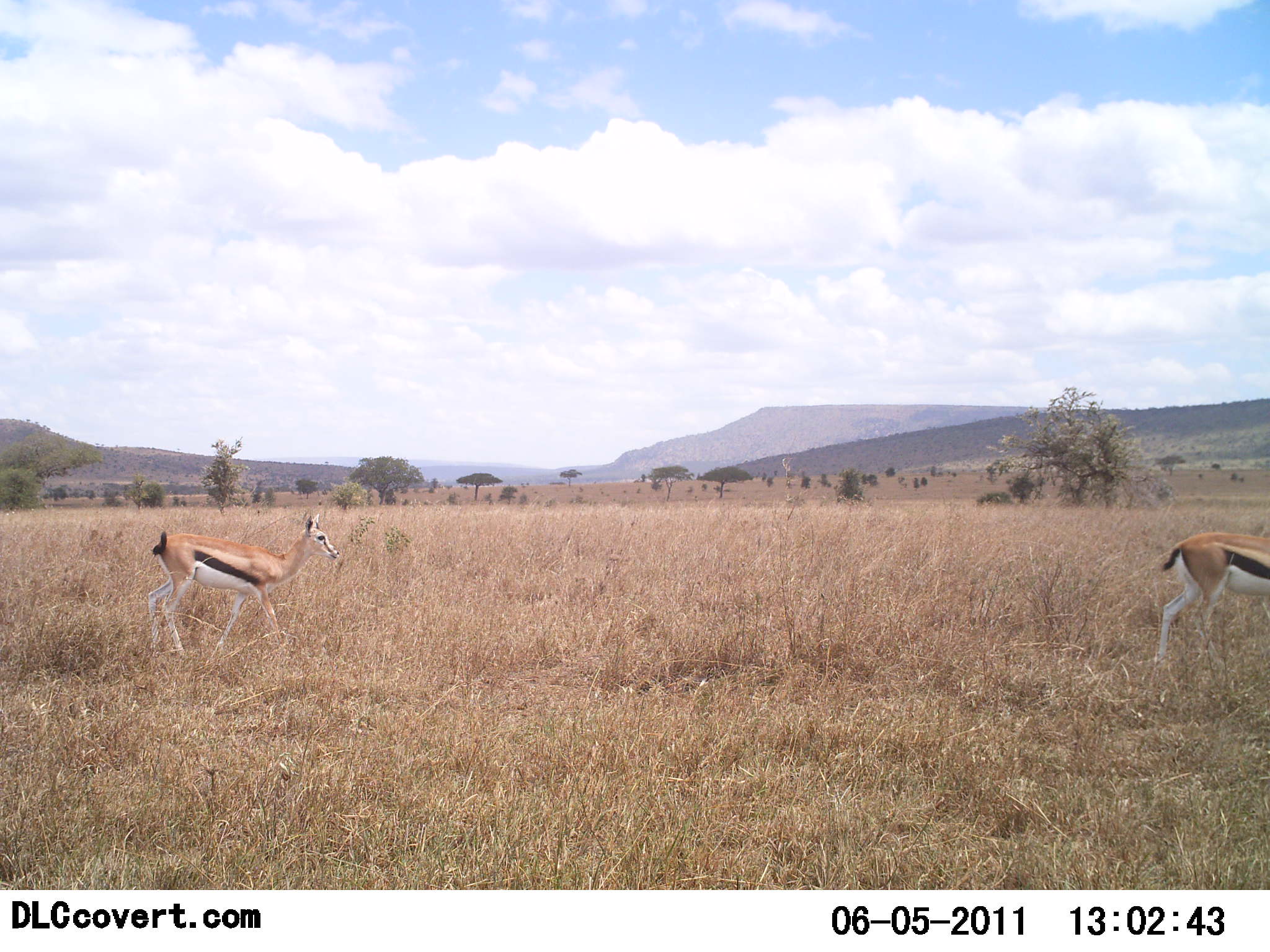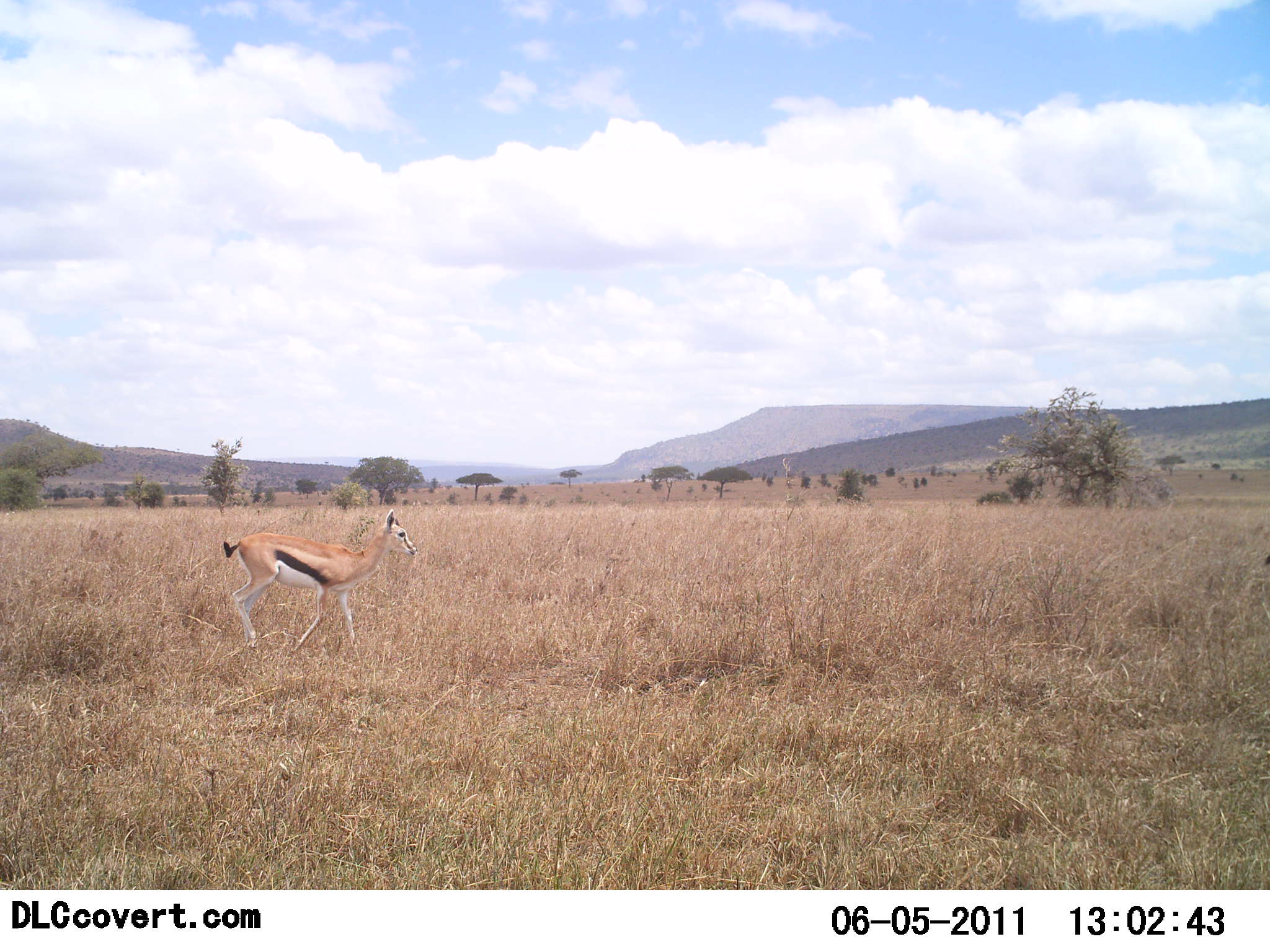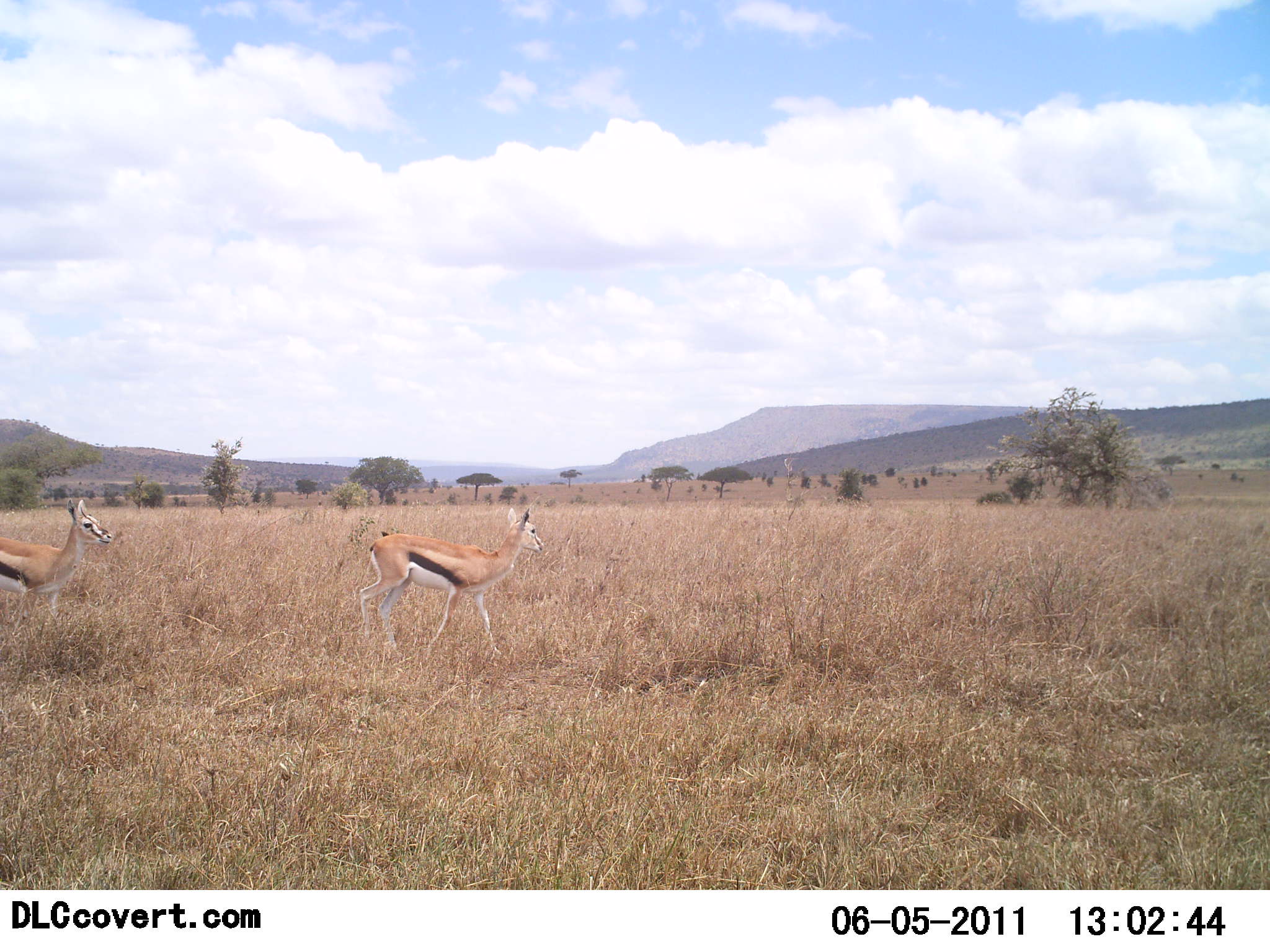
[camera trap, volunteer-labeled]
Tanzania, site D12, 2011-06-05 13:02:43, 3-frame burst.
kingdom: Animalia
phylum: Chordata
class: Mammalia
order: Artiodactyla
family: Bovidae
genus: Eudorcas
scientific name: Eudorcas thomsonii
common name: thomson's gazelle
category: gazellethomsons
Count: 3.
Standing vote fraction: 0%.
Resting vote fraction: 0%.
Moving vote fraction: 100%.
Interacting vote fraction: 0%.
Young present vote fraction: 0%.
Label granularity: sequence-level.